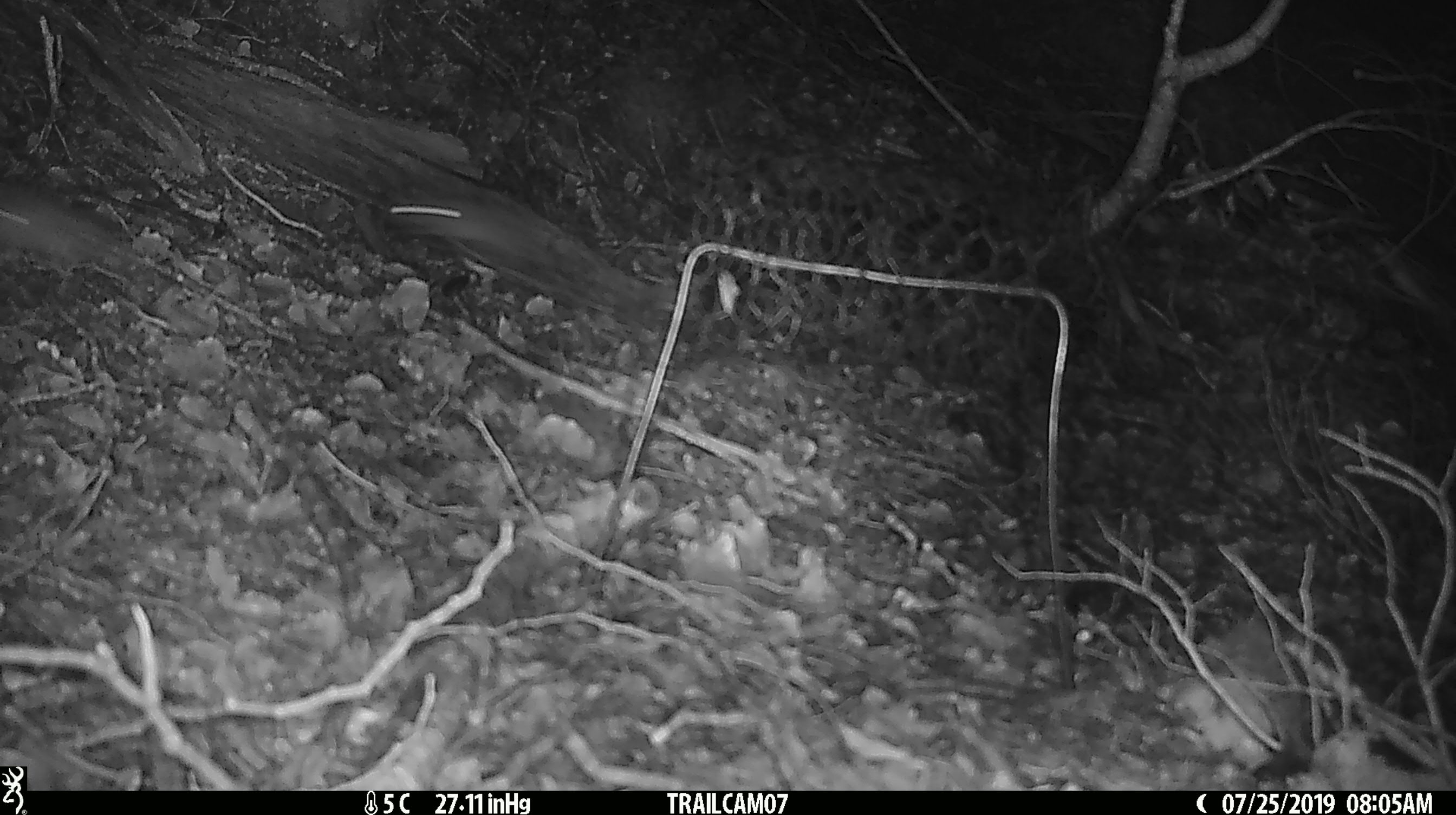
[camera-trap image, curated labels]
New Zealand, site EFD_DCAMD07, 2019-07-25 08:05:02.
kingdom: Animalia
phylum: Chordata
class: Mammalia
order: Rodentia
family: Muridae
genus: Mus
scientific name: Mus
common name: mouse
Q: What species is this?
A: Mouse (Mus).